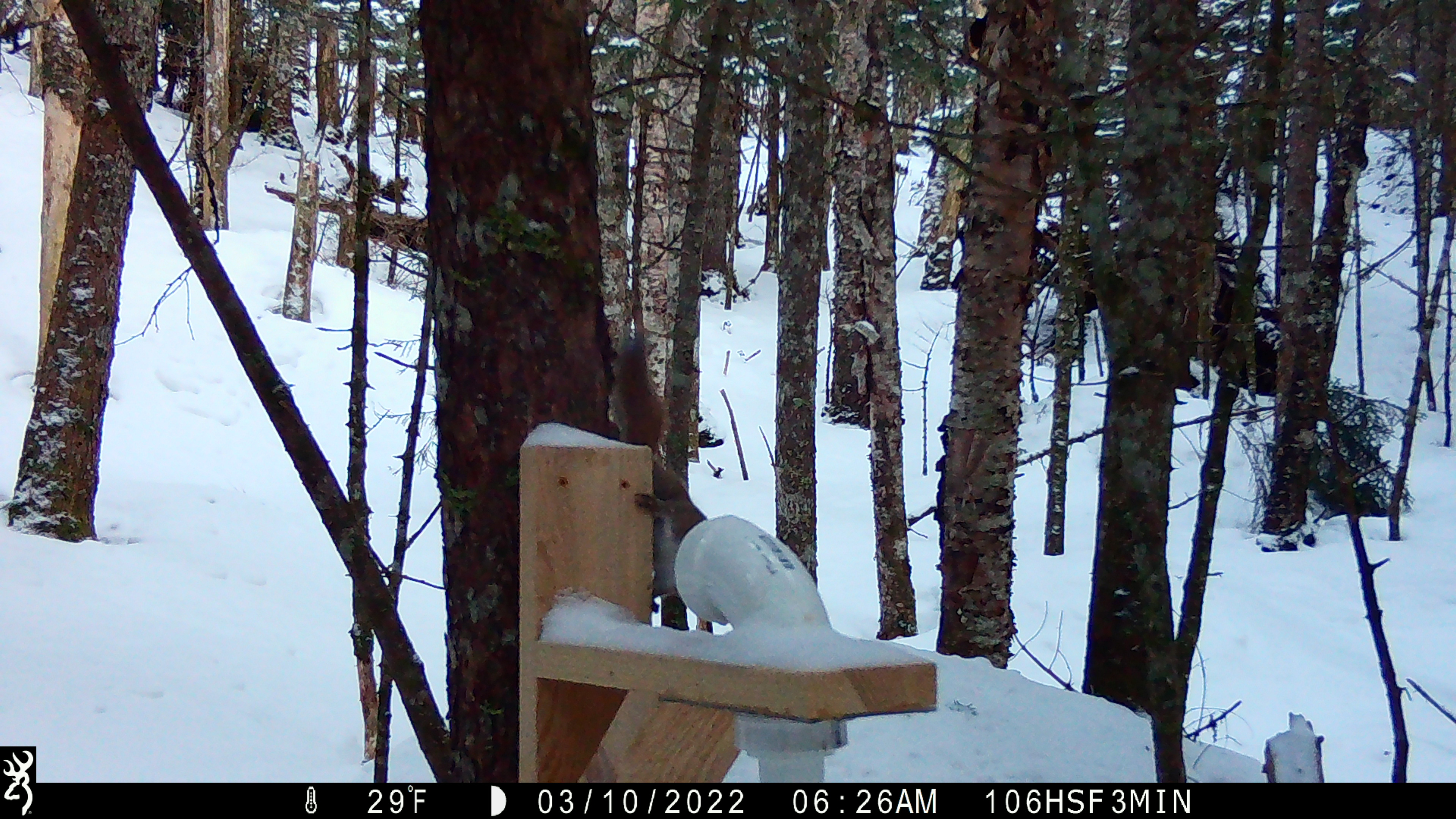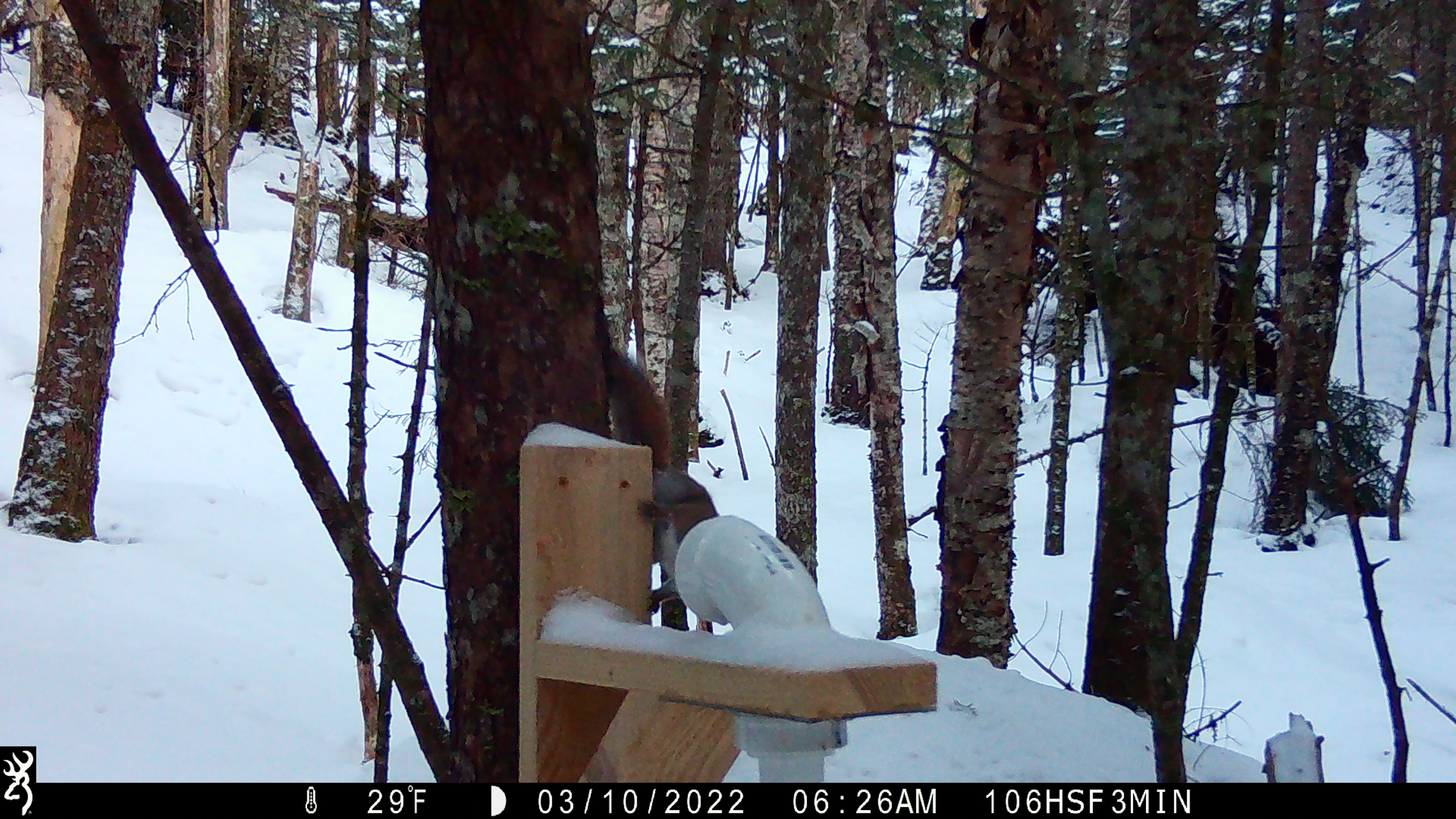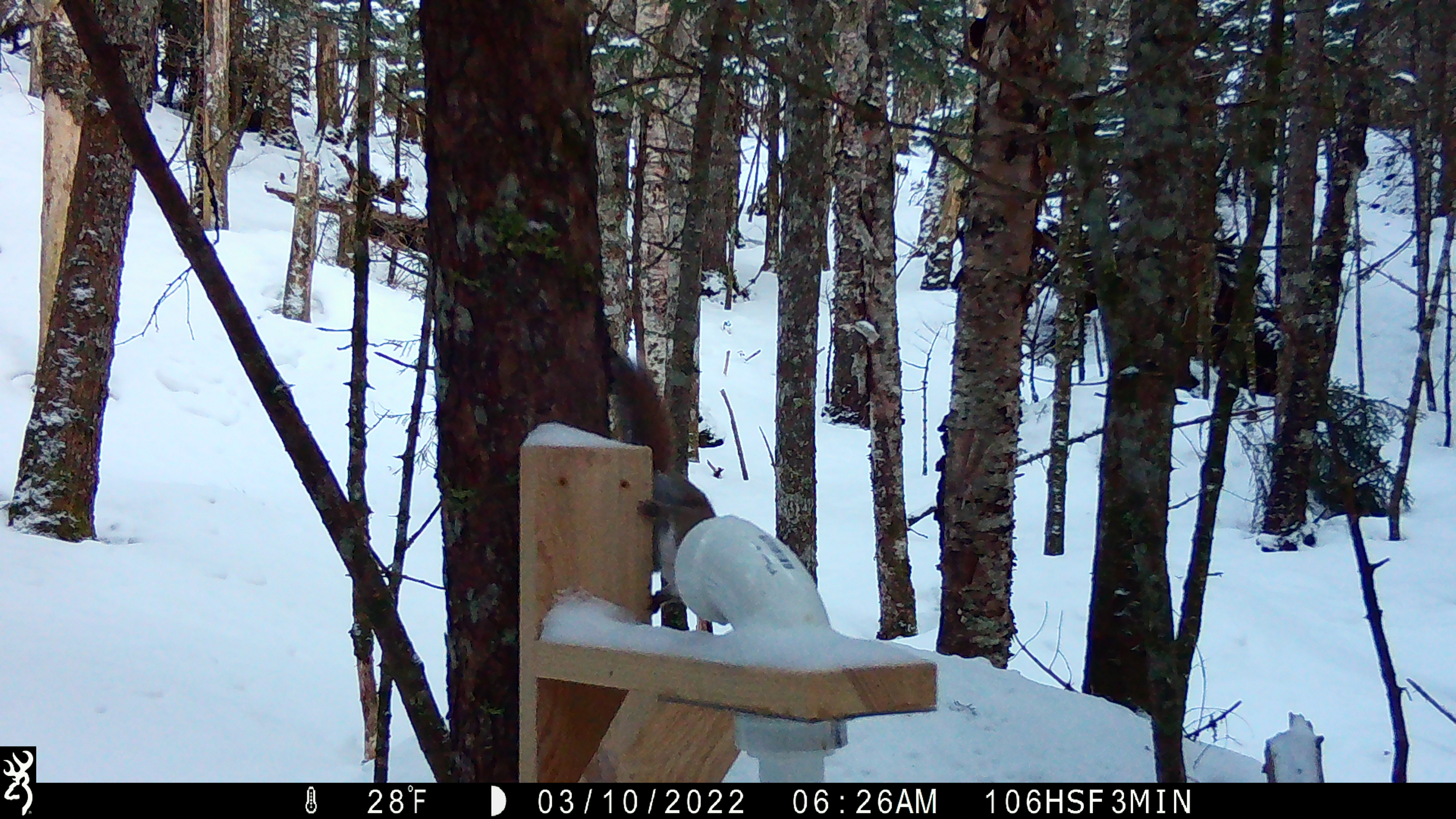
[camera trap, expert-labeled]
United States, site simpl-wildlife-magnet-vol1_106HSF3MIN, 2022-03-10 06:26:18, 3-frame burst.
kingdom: Animalia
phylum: Chordata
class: Mammalia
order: Rodentia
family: Sciuridae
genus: Tamiasciurus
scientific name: Tamiasciurus hudsonicus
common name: red squirrel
Red squirrel (Tamiasciurus hudsonicus).